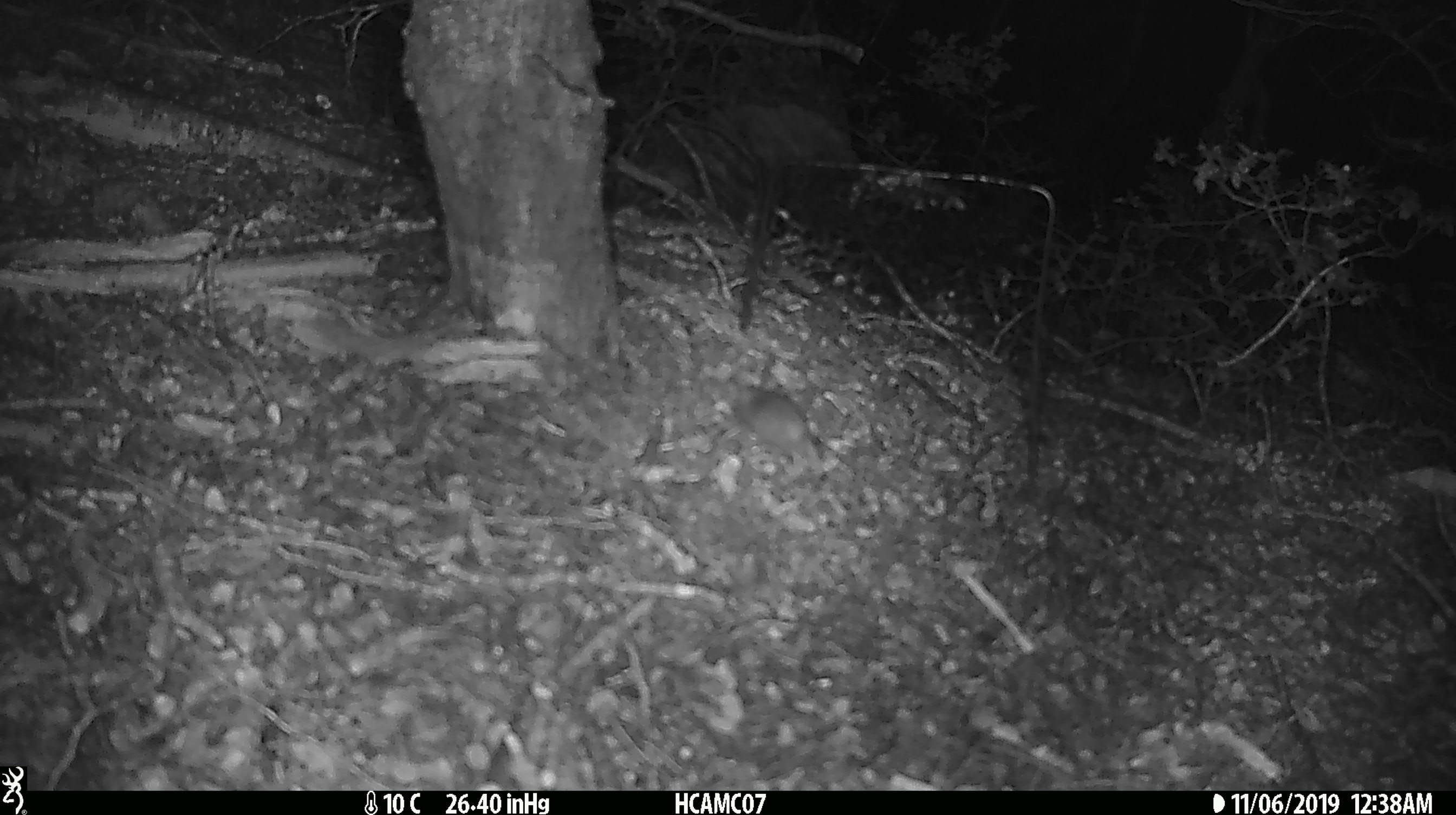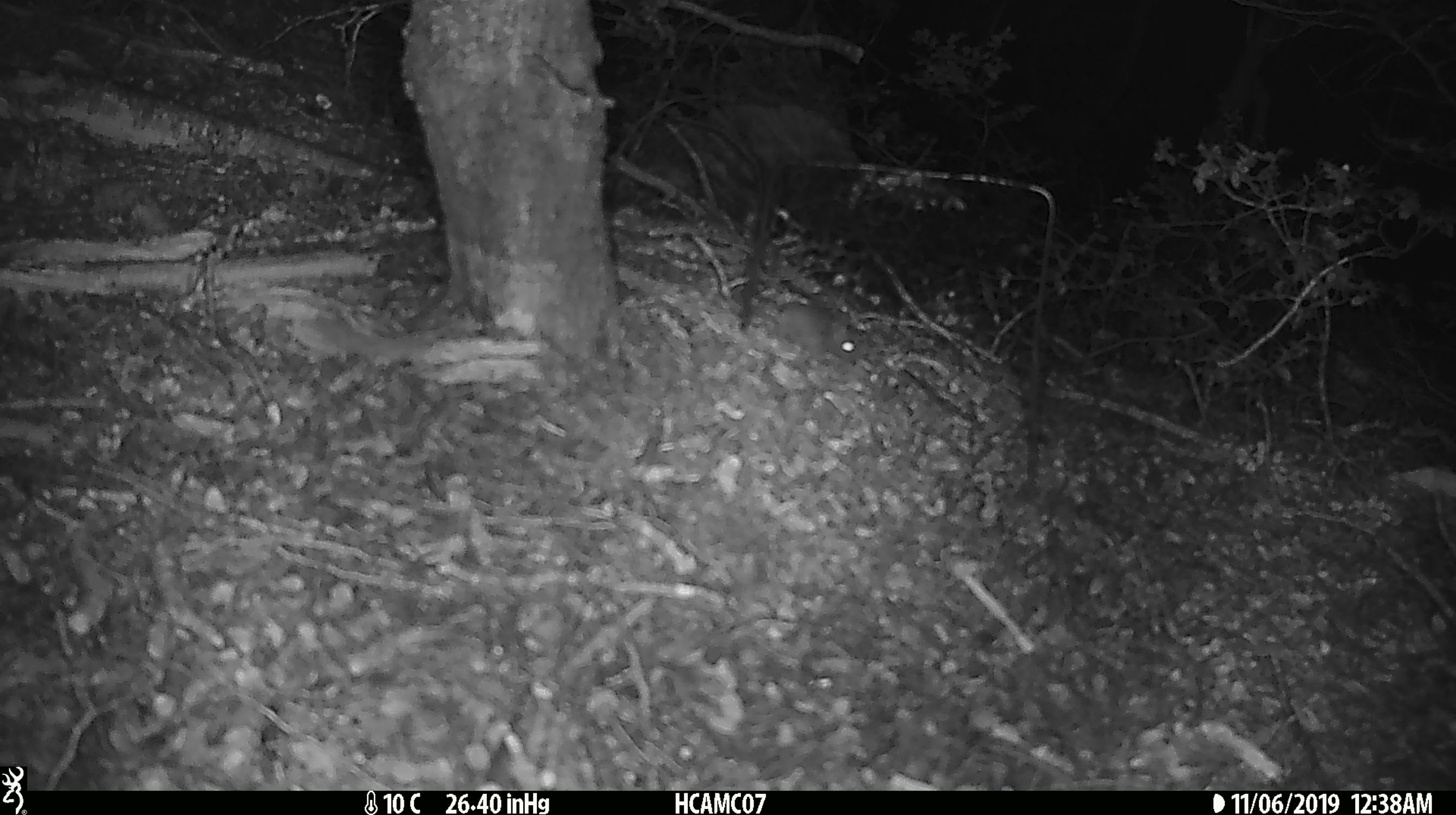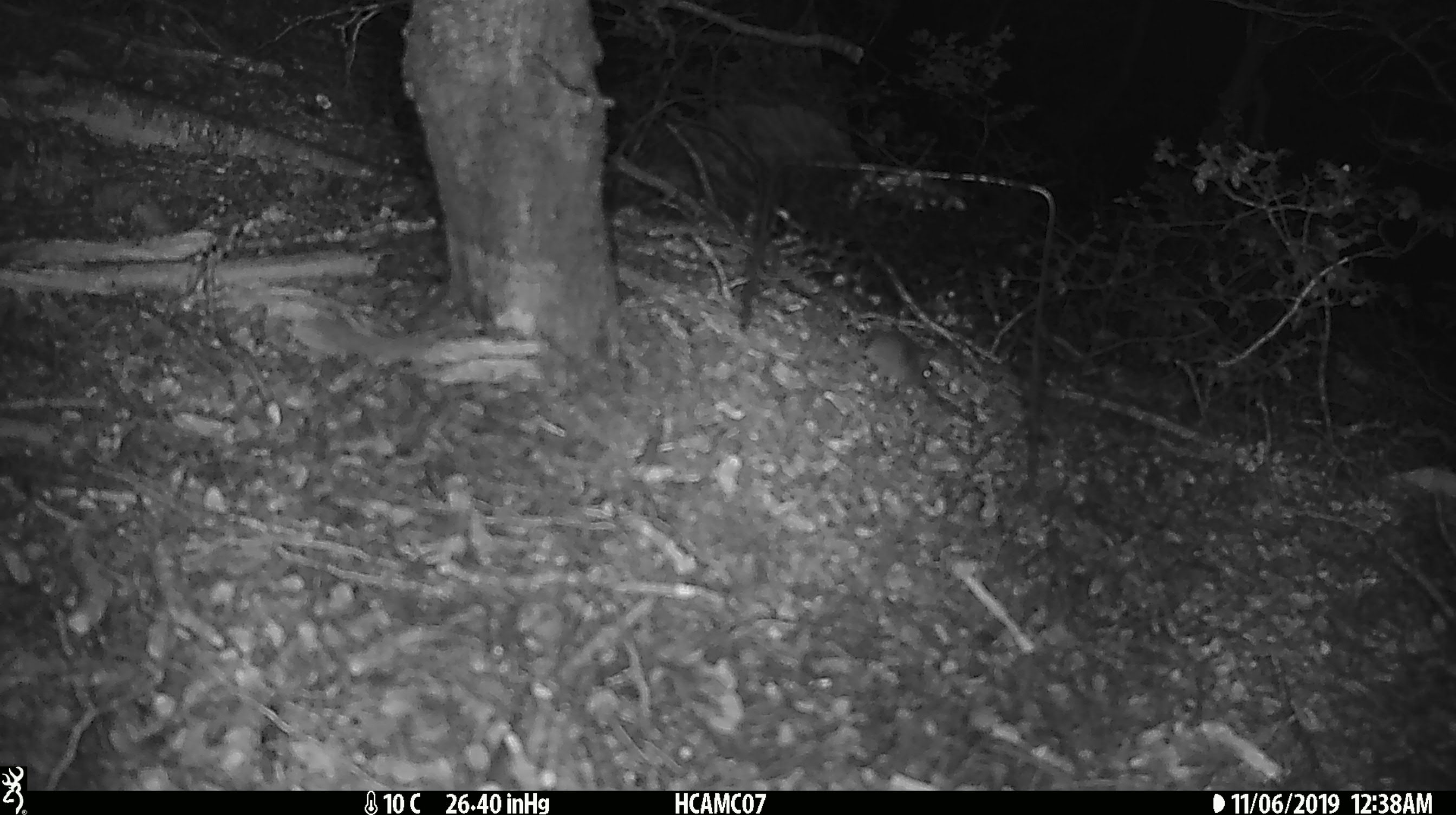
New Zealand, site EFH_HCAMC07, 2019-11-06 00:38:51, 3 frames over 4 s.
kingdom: Animalia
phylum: Chordata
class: Mammalia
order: Rodentia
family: Muridae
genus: Mus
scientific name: Mus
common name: mouse